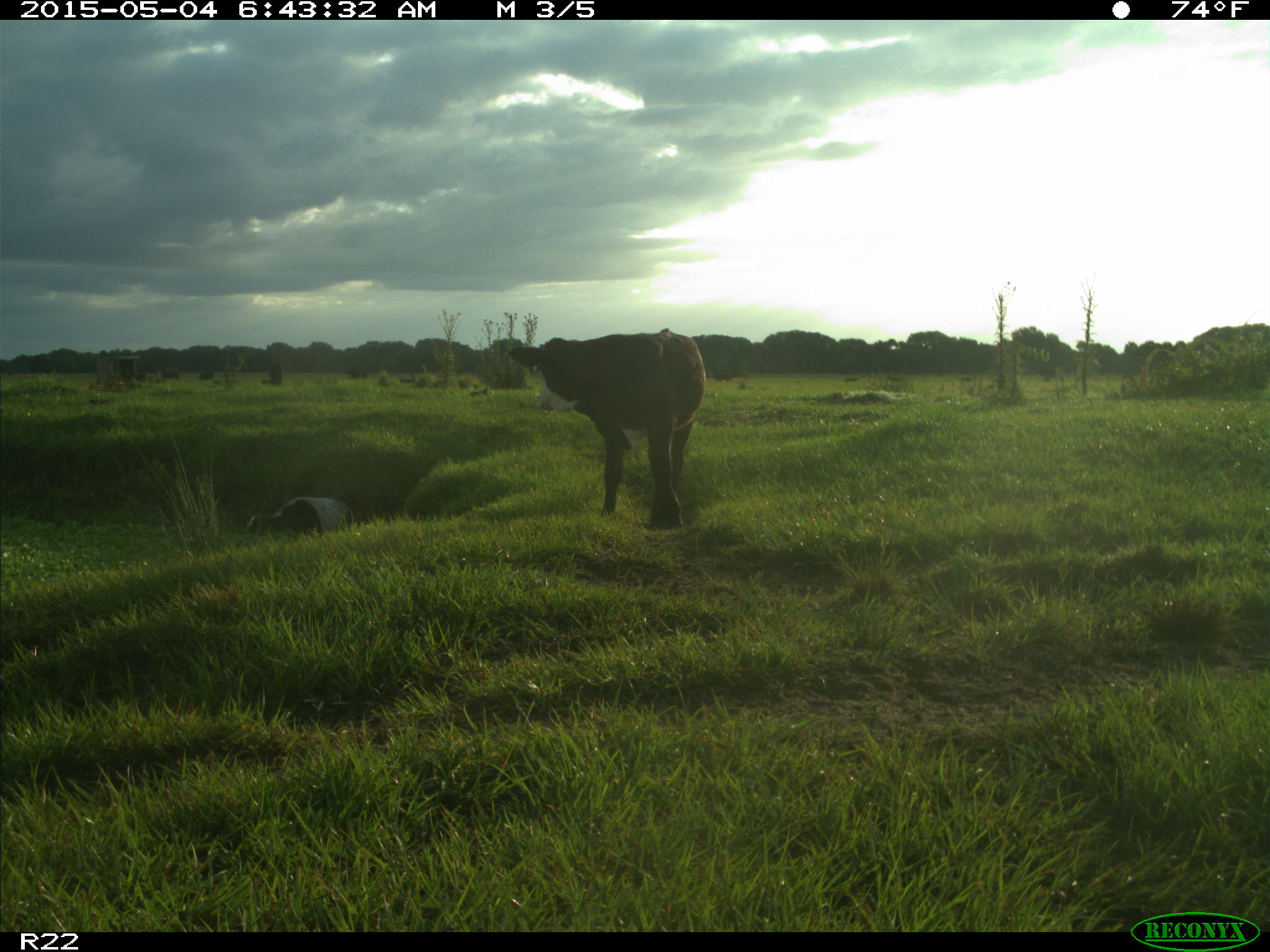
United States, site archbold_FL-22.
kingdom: Animalia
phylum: Chordata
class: Mammalia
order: Artiodactyla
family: Bovidae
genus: Bos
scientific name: Bos taurus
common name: domestic cow